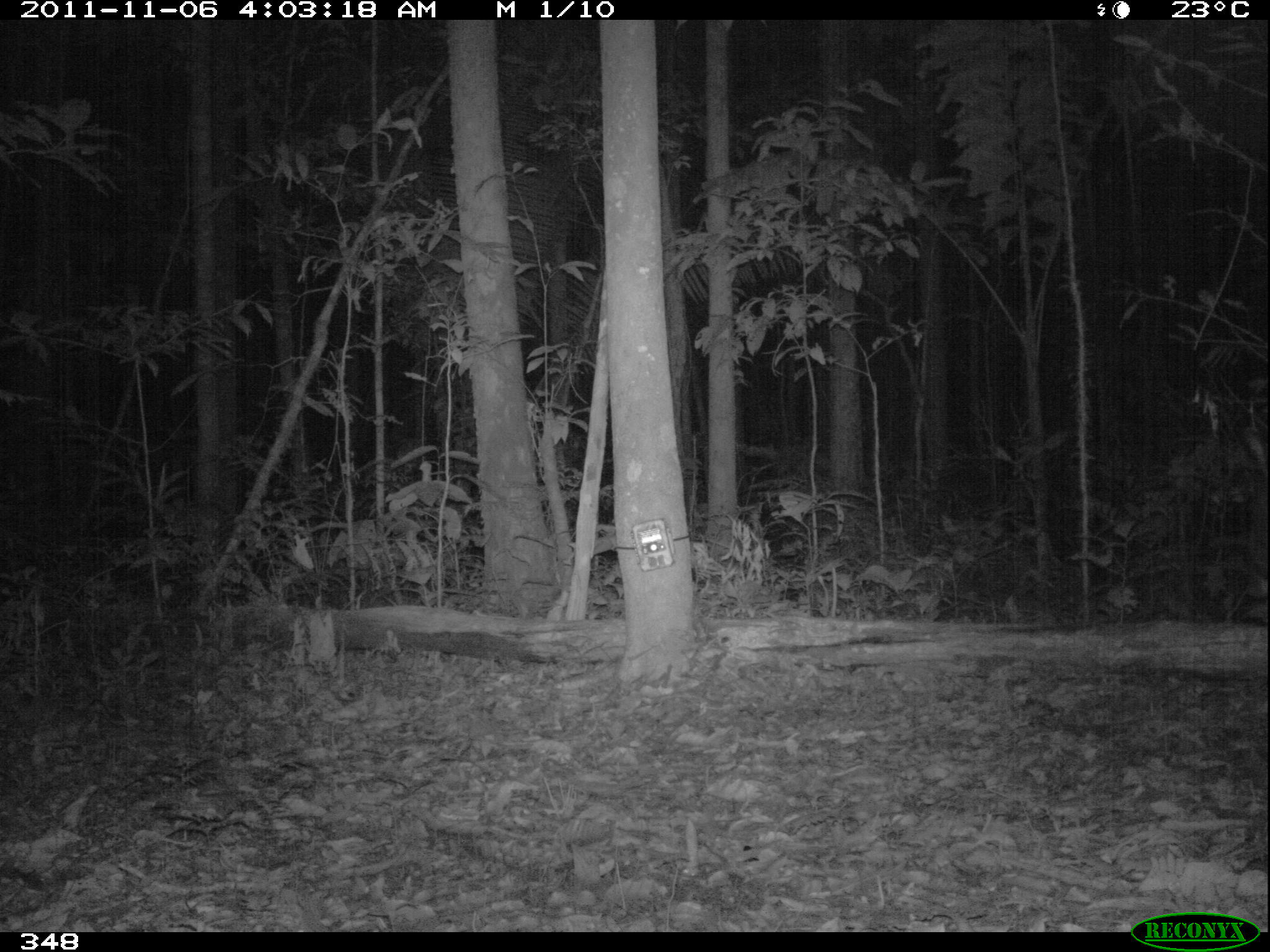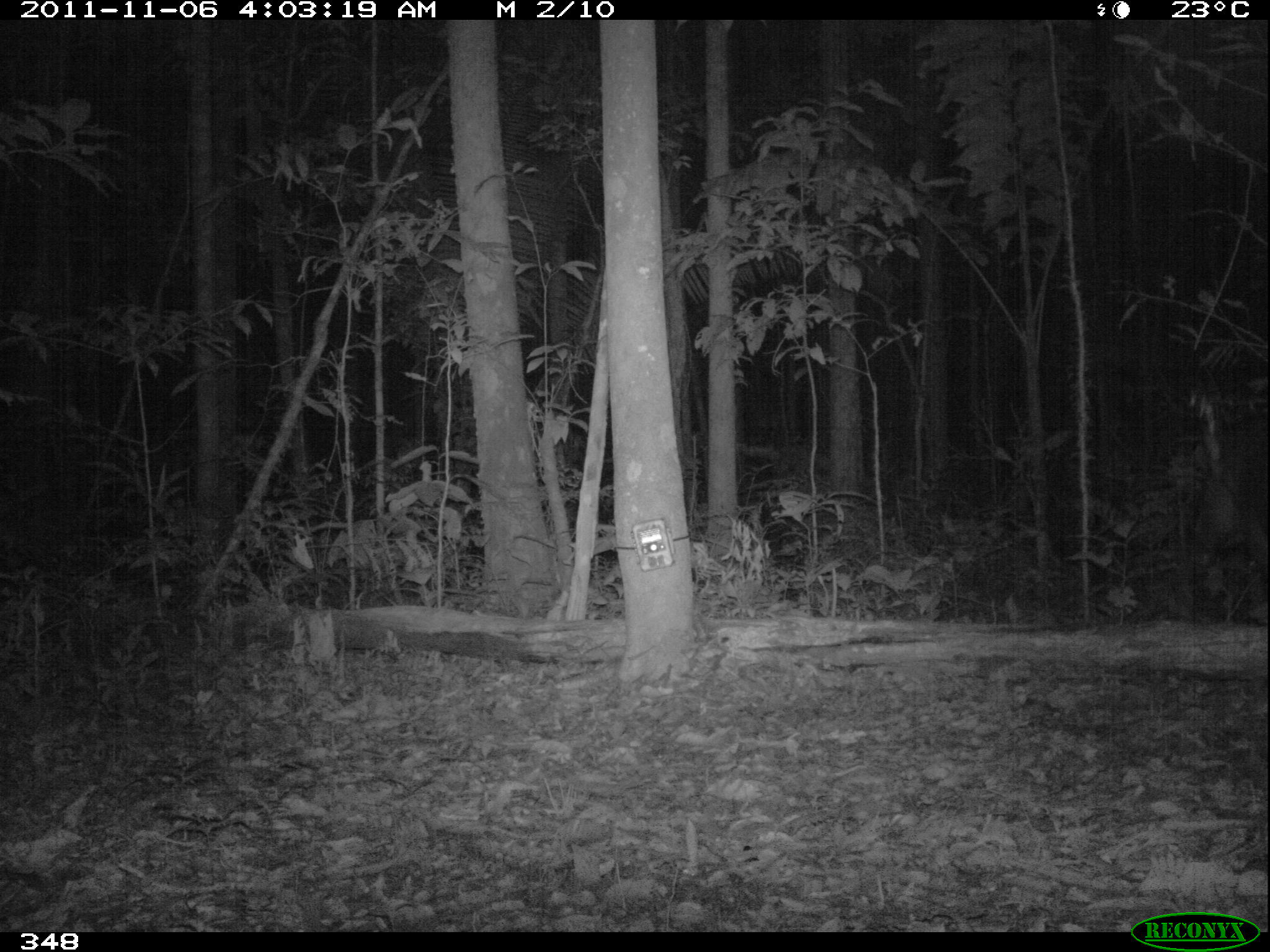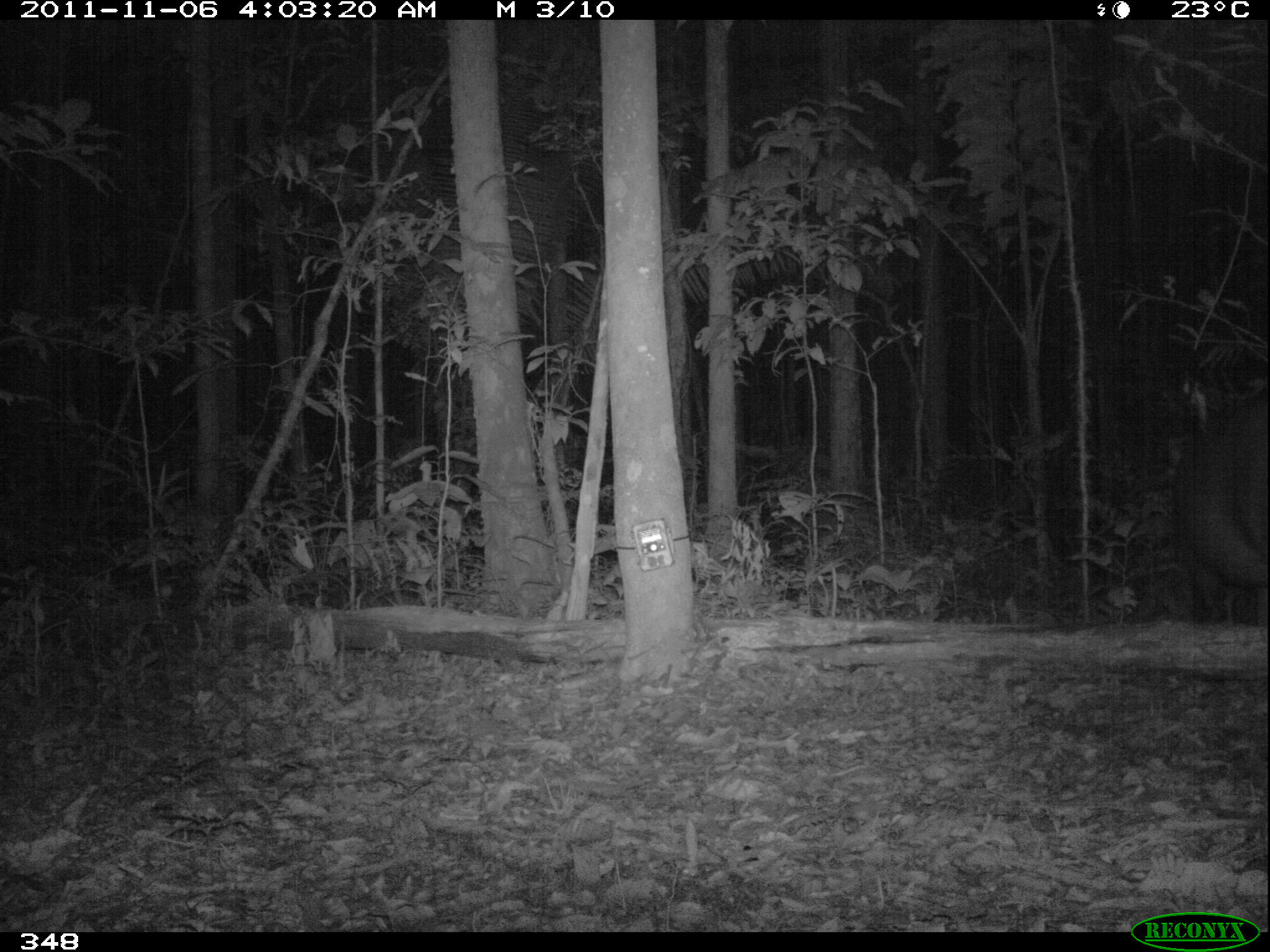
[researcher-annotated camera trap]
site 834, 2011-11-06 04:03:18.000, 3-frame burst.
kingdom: Animalia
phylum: Chordata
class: Mammalia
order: Perissodactyla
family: Tapiridae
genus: Tapirus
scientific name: Tapirus terrestris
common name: south american tapir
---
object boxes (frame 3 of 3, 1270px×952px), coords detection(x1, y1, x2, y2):
tapirus terrestris: detection(1162, 379, 1265, 625)